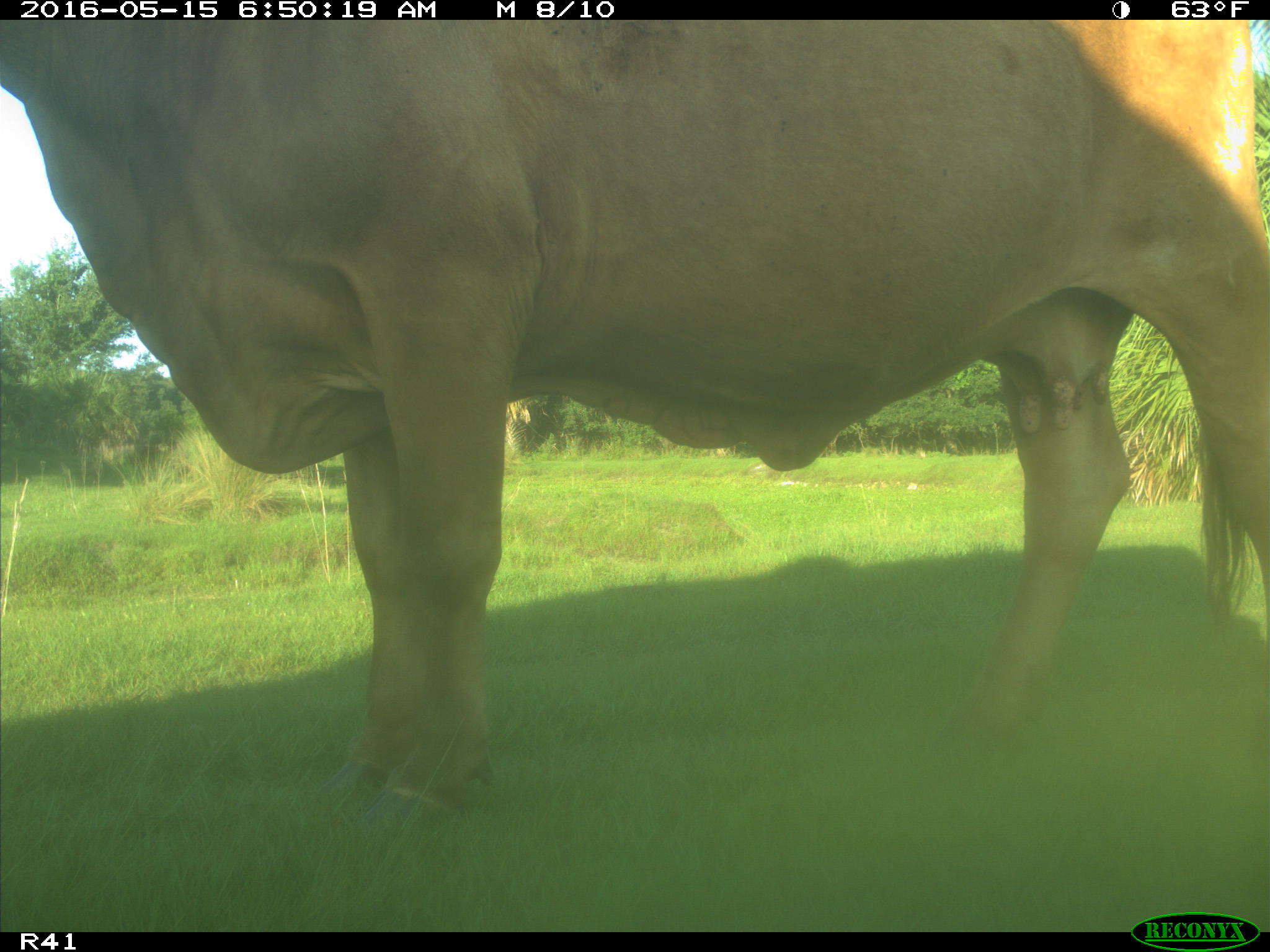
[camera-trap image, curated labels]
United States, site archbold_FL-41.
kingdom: Animalia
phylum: Chordata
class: Mammalia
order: Artiodactyla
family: Bovidae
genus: Bos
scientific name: Bos taurus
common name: domestic cow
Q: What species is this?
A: Bos taurus (domestic cow).